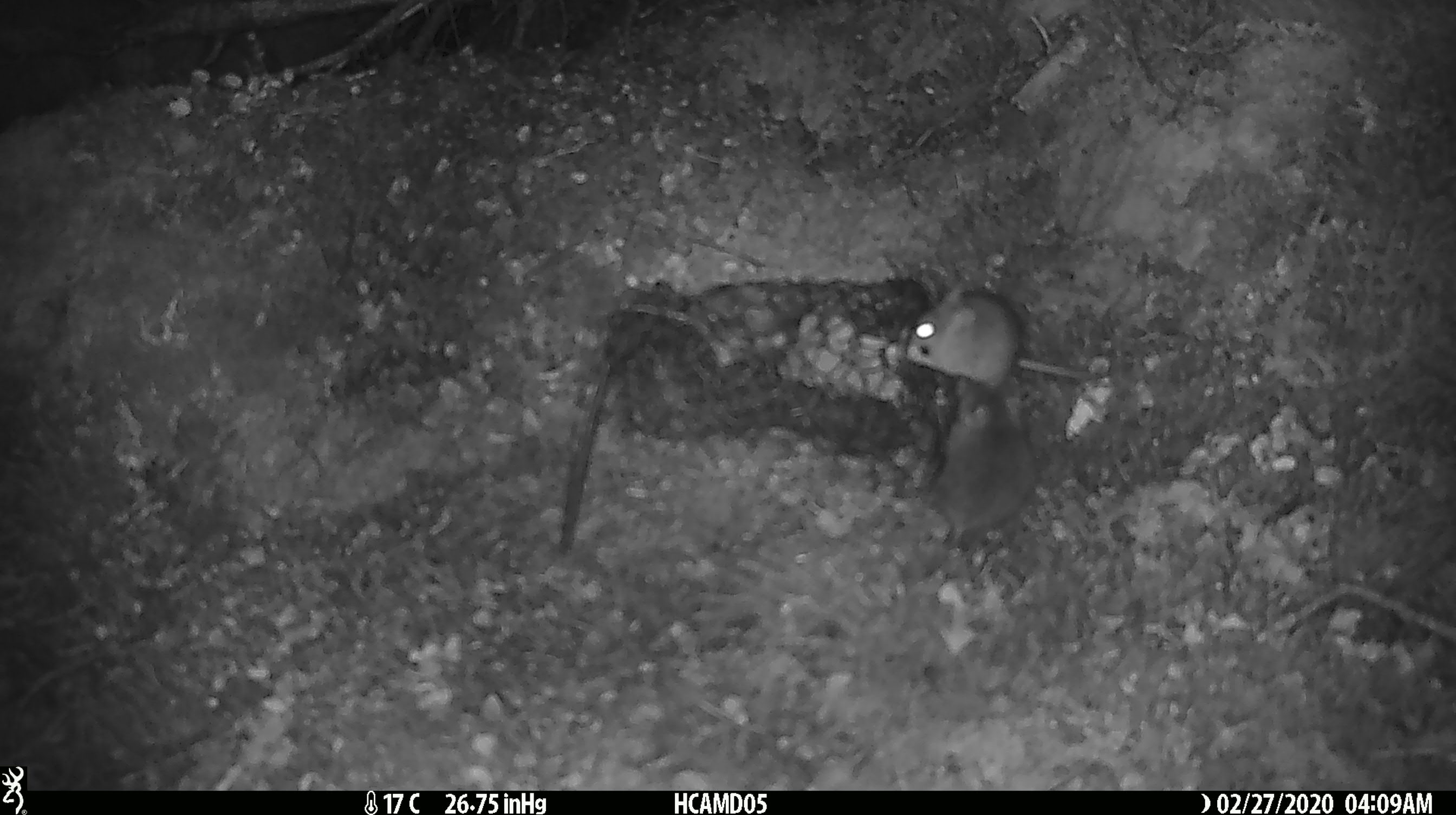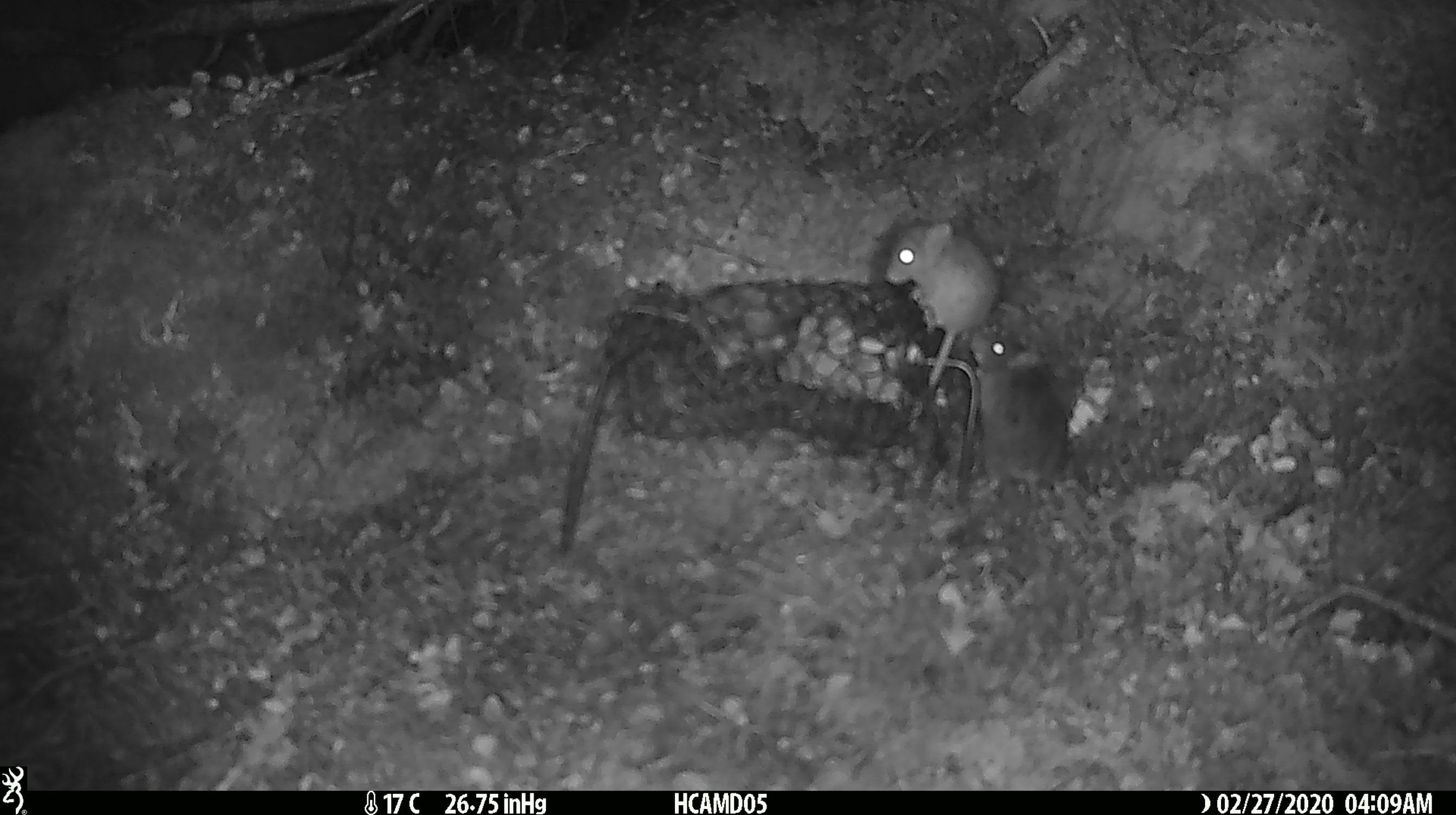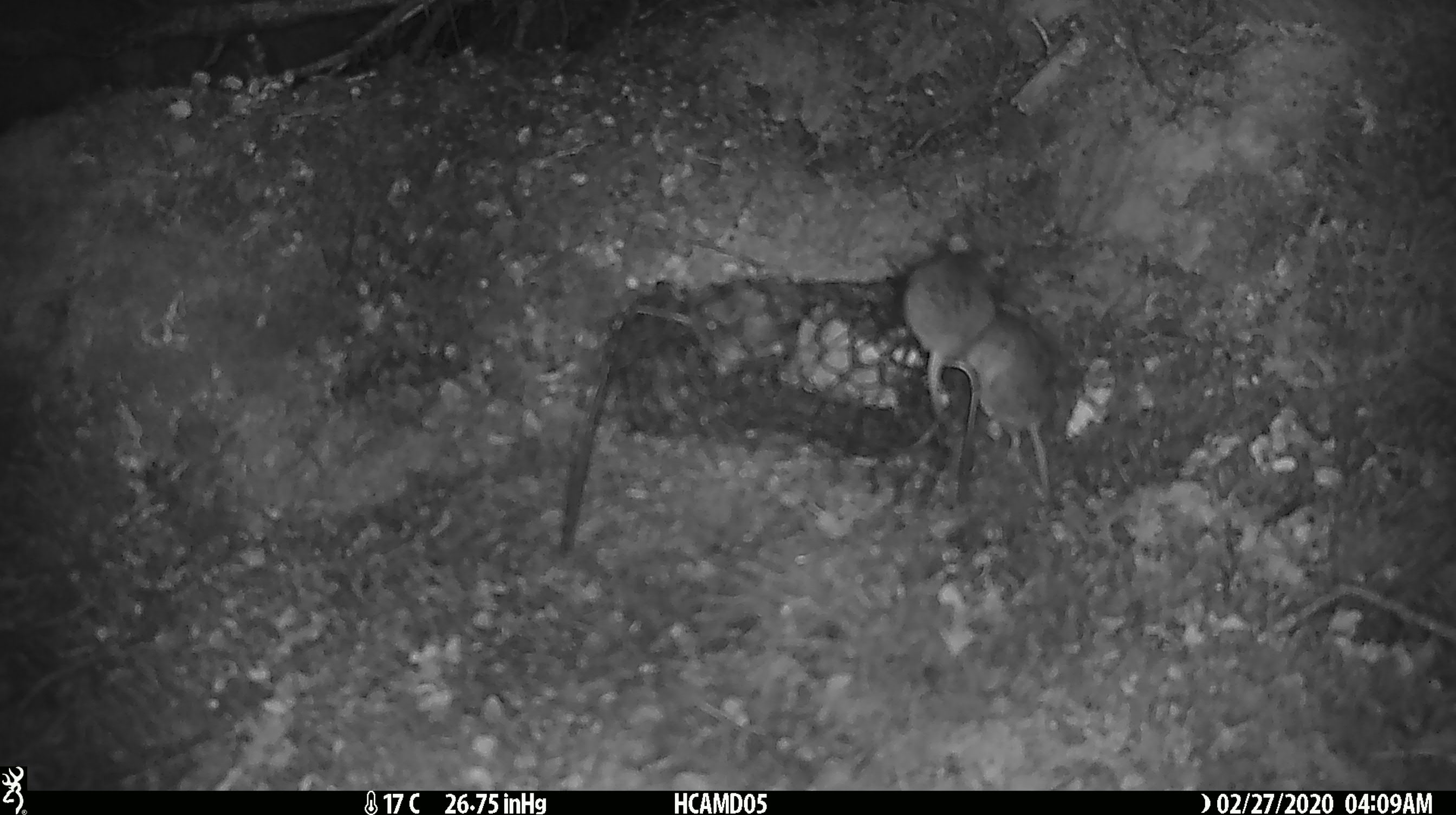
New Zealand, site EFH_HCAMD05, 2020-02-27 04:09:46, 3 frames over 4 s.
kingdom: Animalia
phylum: Chordata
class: Mammalia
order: Rodentia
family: Muridae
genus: Mus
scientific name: Mus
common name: mouse